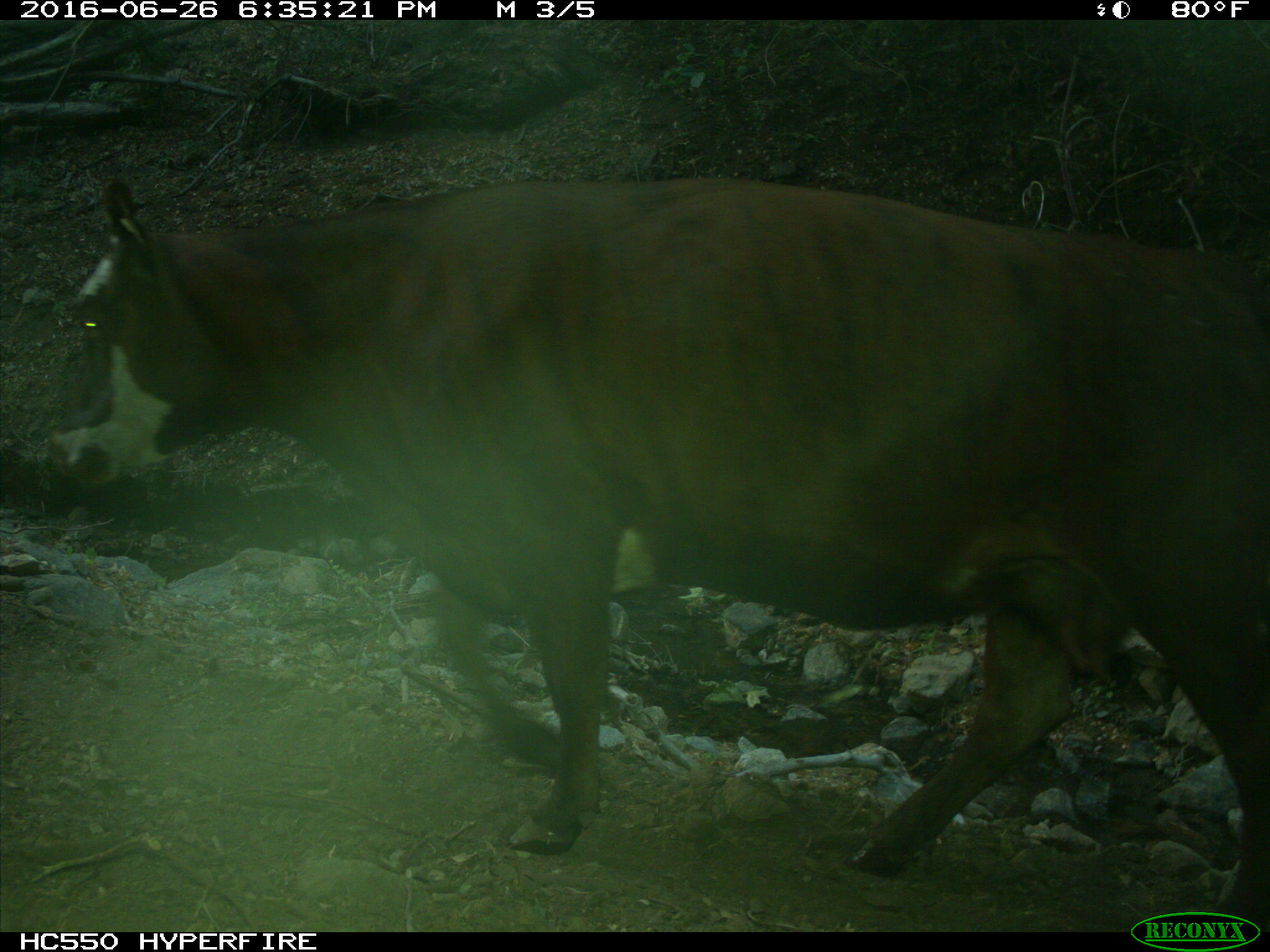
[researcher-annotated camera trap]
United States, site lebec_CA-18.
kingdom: Animalia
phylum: Chordata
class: Mammalia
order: Artiodactyla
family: Bovidae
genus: Bos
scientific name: Bos taurus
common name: domestic cow